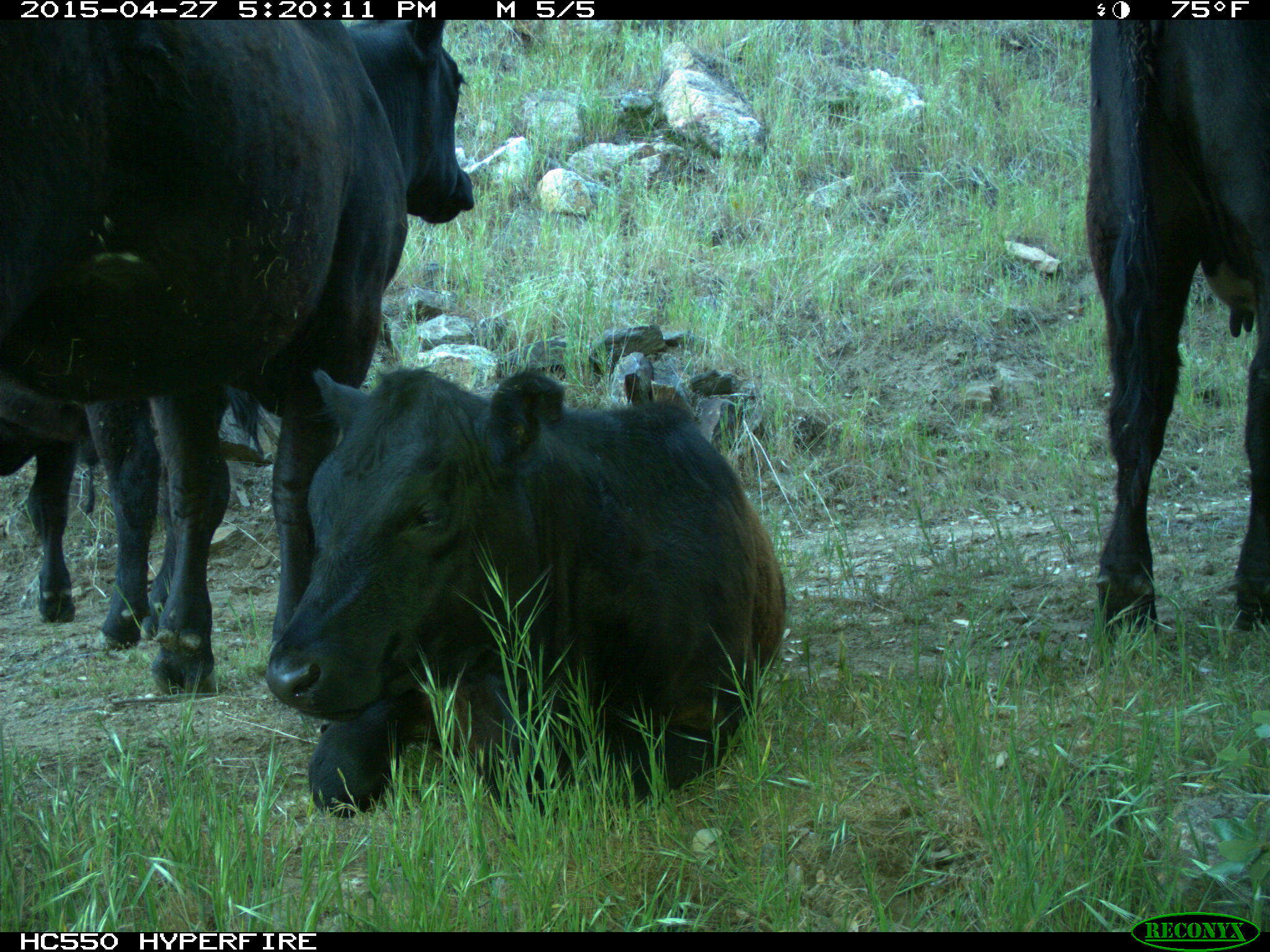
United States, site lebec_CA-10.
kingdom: Animalia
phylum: Chordata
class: Mammalia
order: Artiodactyla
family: Bovidae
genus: Bos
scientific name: Bos taurus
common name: domestic cow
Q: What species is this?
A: Bos taurus (domestic cow).